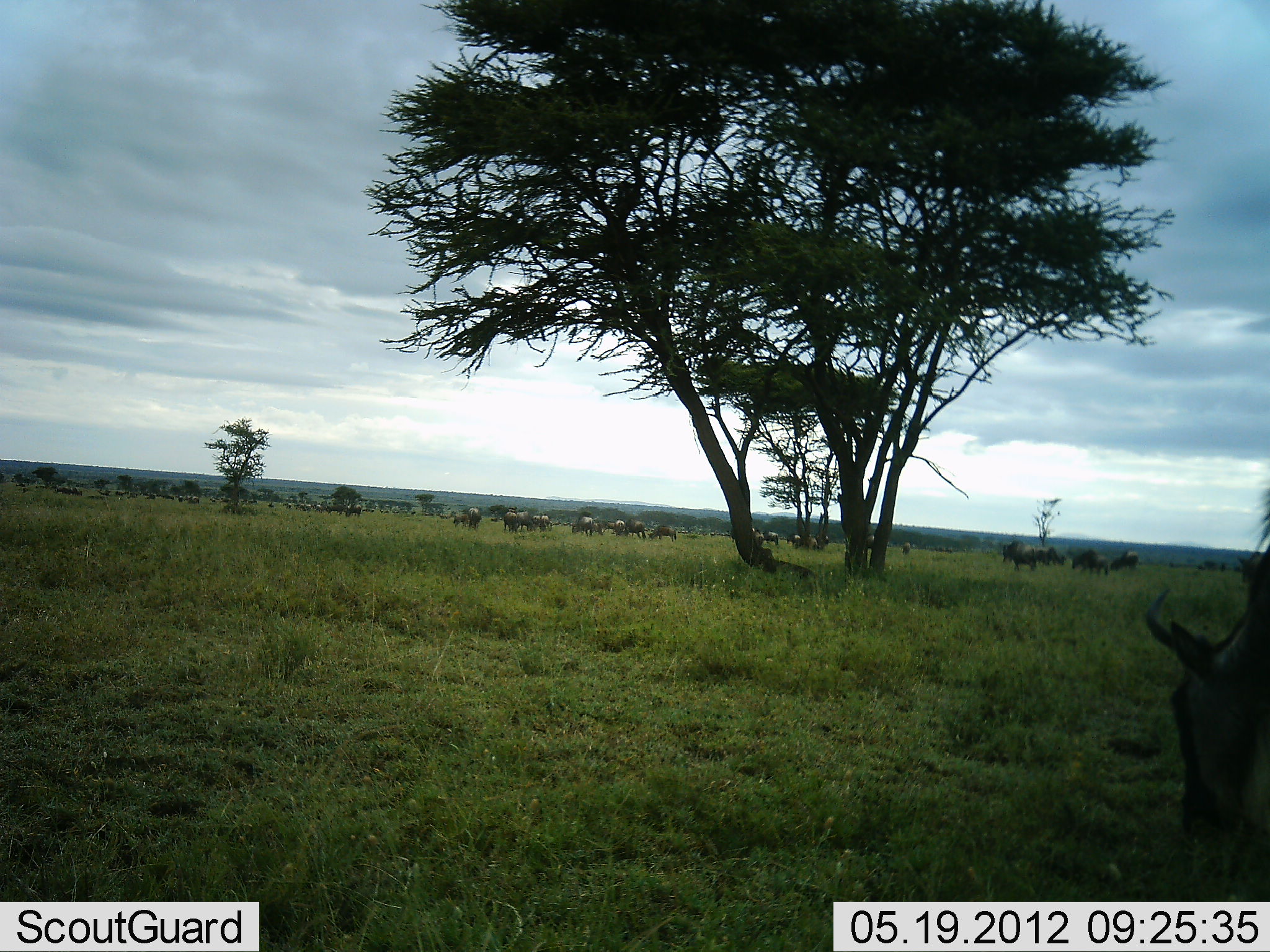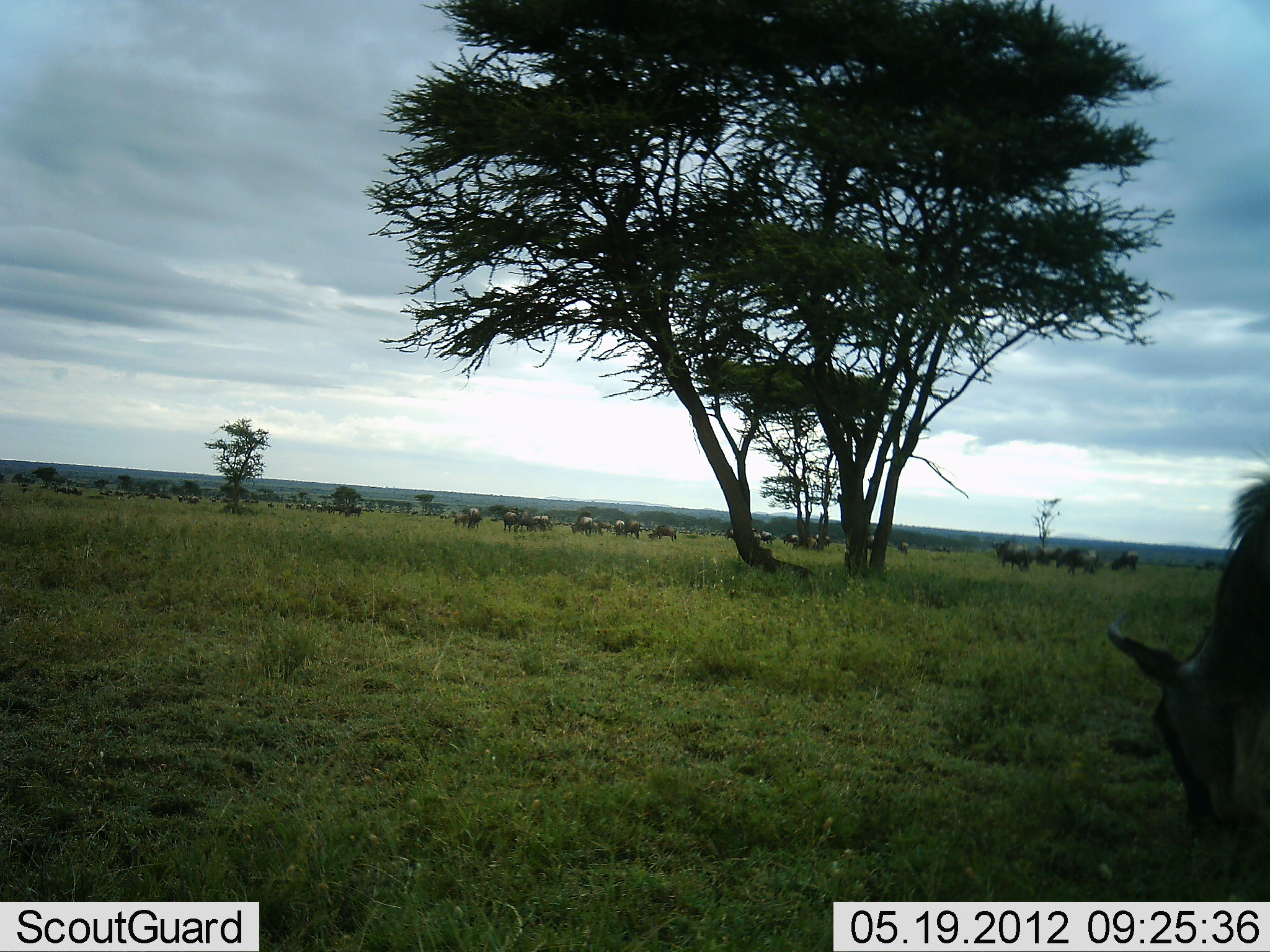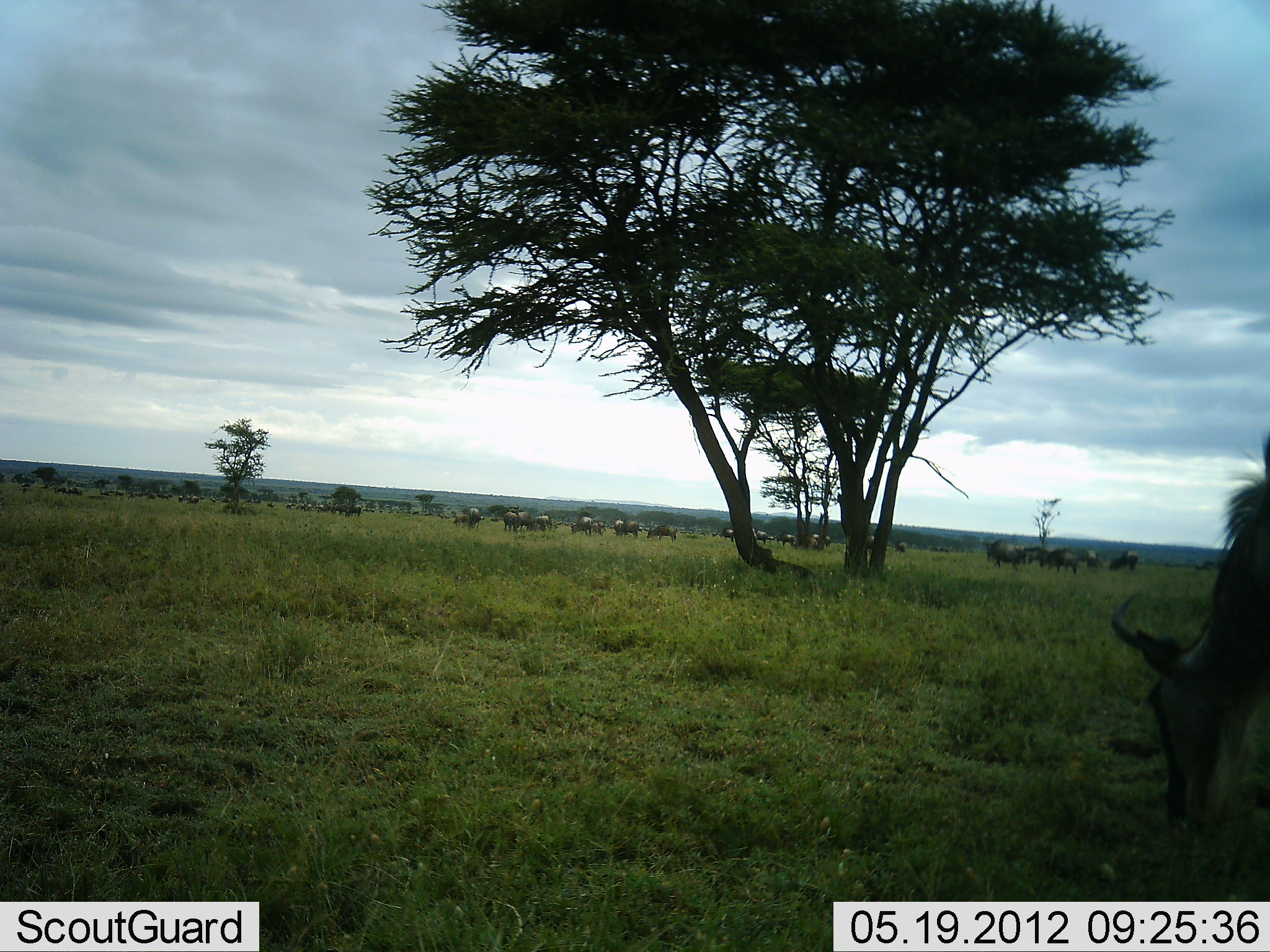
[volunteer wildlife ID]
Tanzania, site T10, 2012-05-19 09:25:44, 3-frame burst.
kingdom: Animalia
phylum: Chordata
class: Mammalia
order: Artiodactyla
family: Bovidae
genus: Connochaetes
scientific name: Connochaetes taurinus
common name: blue wildebeest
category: wildebeest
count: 11-50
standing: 27%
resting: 0%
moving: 55%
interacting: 9%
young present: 0%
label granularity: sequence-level